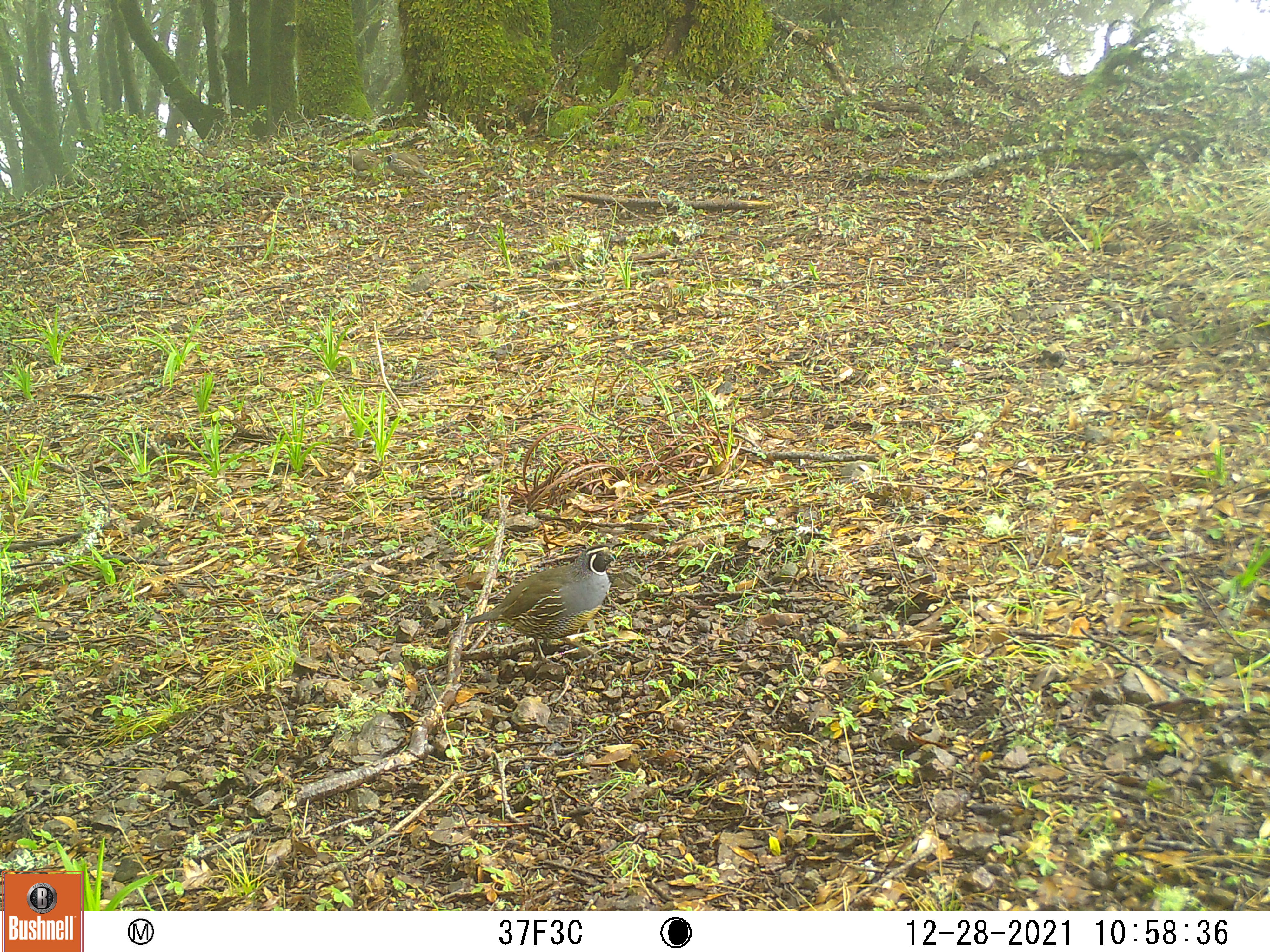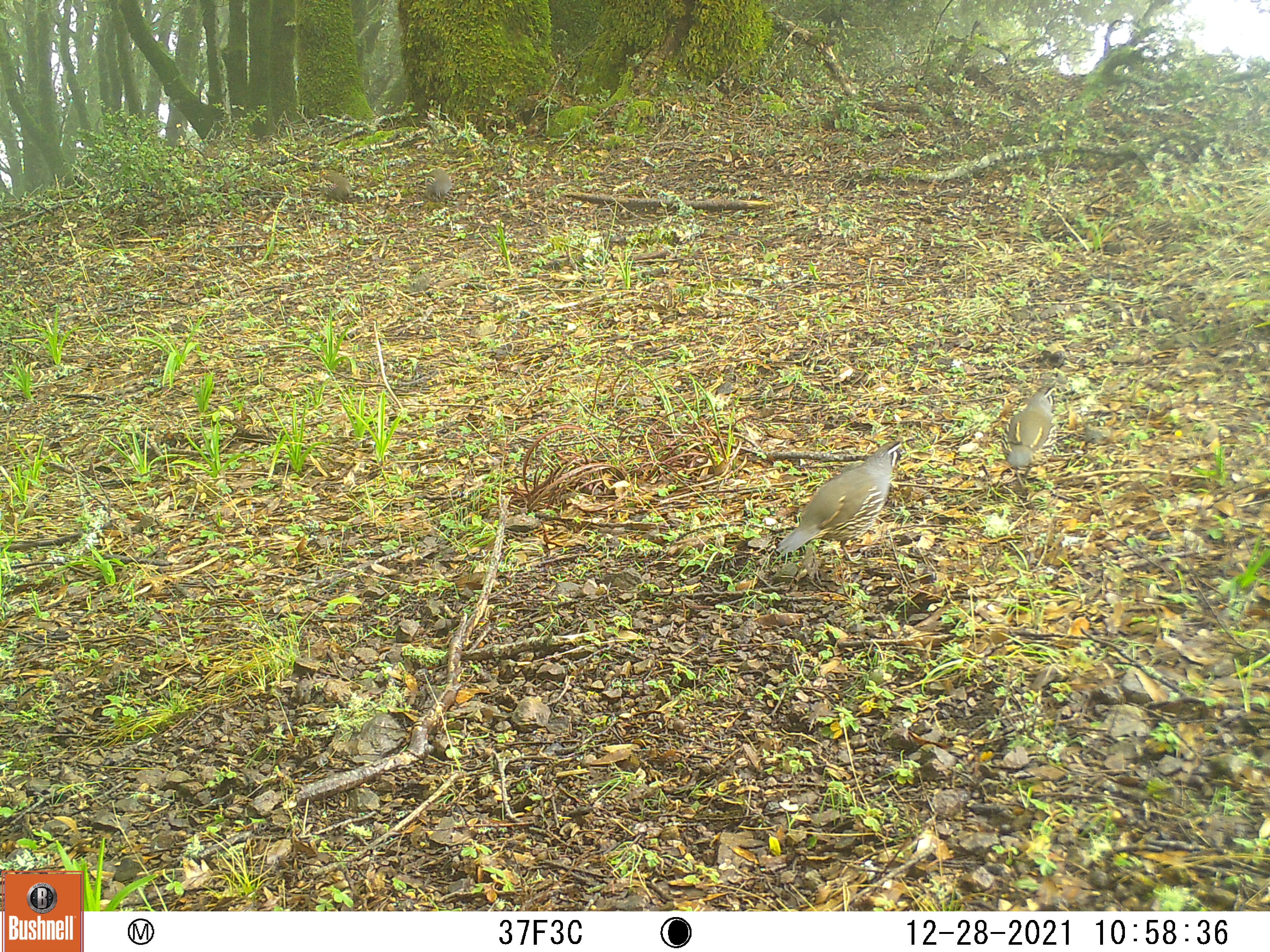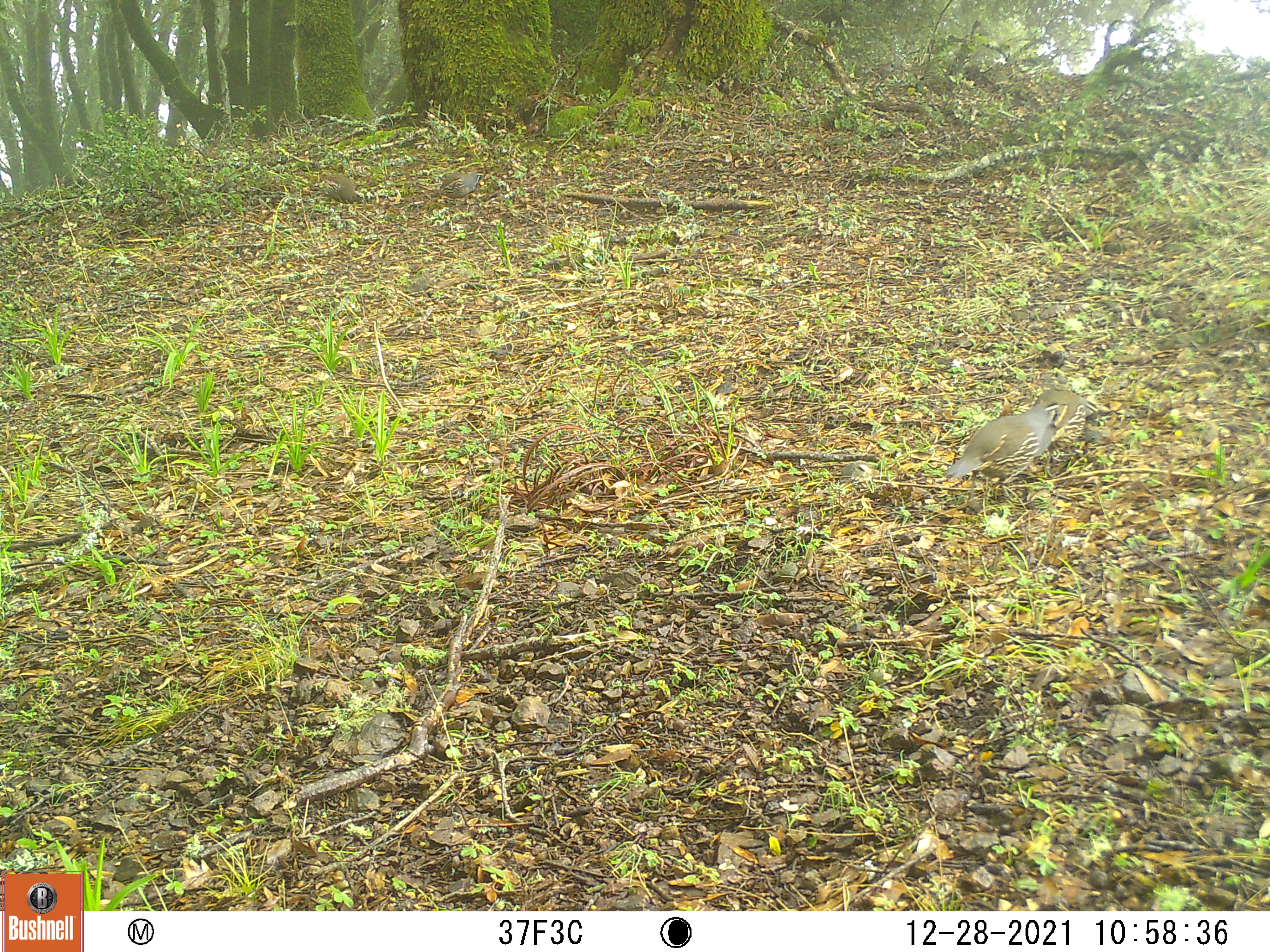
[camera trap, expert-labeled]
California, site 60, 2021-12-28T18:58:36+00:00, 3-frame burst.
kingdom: Animalia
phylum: Chordata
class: Aves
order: Galliformes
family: Odontophoridae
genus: Callipepla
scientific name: Callipepla californica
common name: california quail